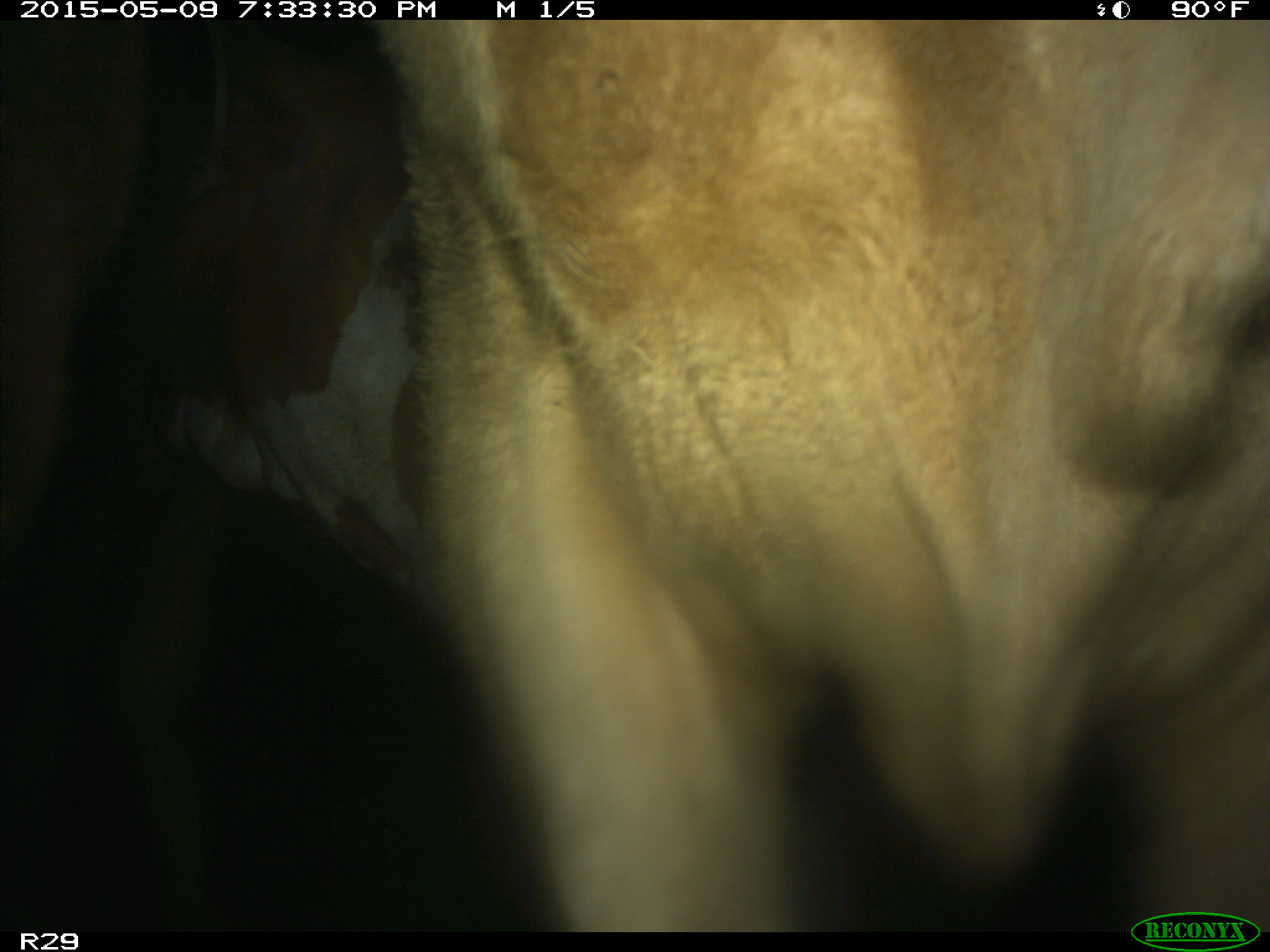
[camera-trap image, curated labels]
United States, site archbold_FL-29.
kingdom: Animalia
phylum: Chordata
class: Mammalia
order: Artiodactyla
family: Bovidae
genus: Bos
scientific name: Bos taurus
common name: domestic cow